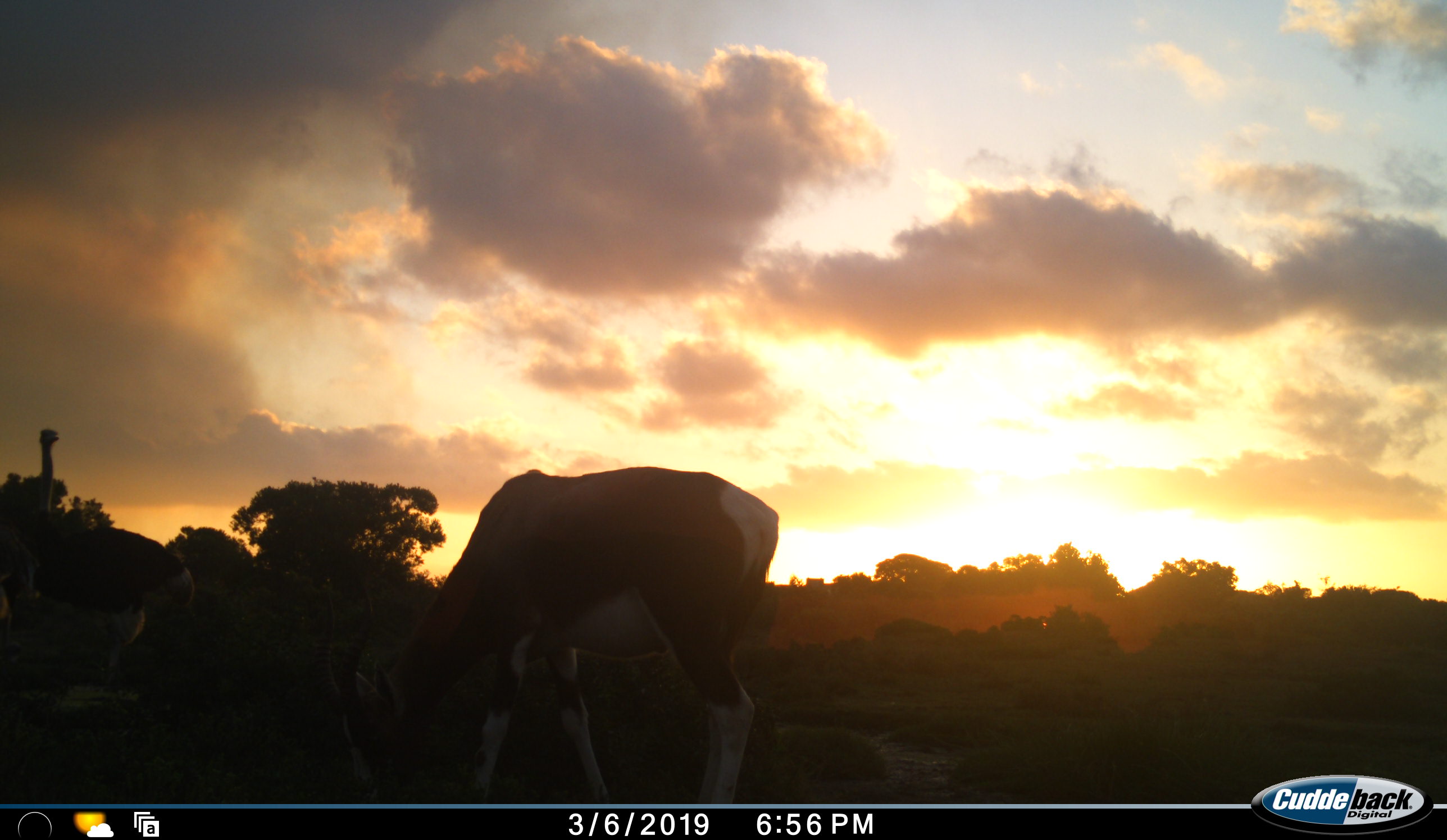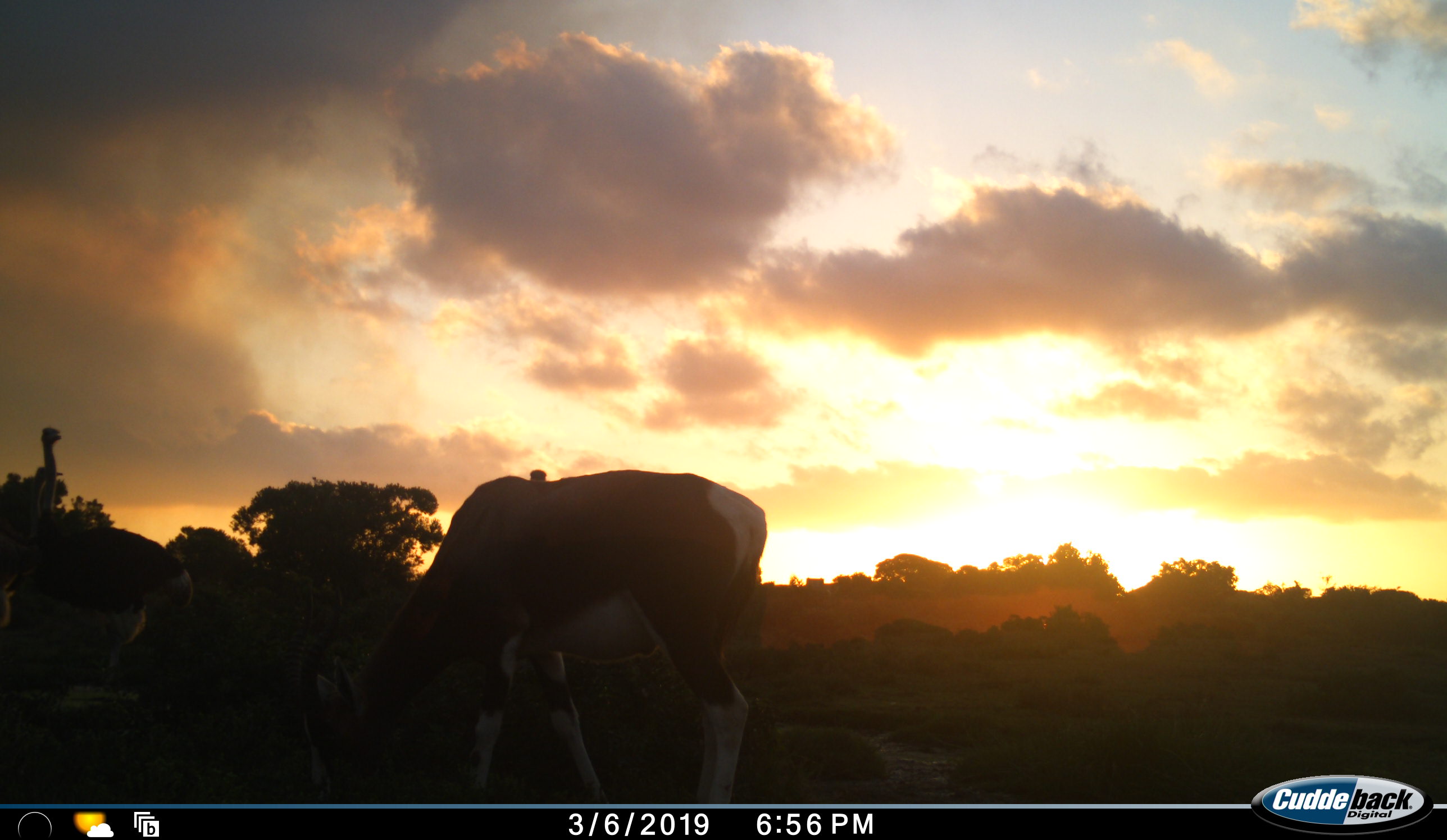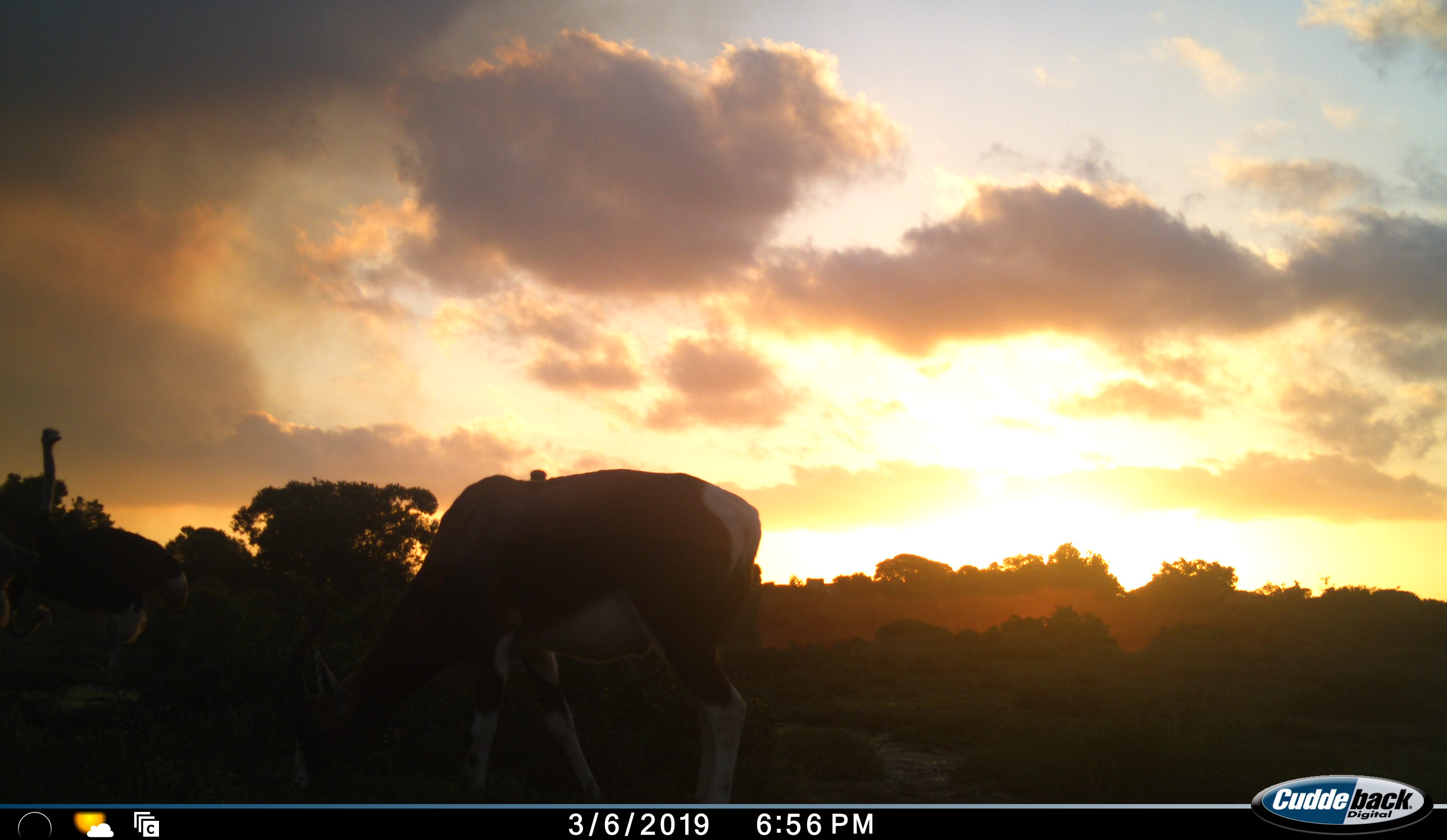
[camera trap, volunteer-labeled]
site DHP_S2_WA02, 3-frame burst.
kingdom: Animalia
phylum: Chordata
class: Mammalia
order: Artiodactyla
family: Bovidae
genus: Damaliscus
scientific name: Damaliscus pygargus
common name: bontebok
Bontebok (Damaliscus pygargus), count 1. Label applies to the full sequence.